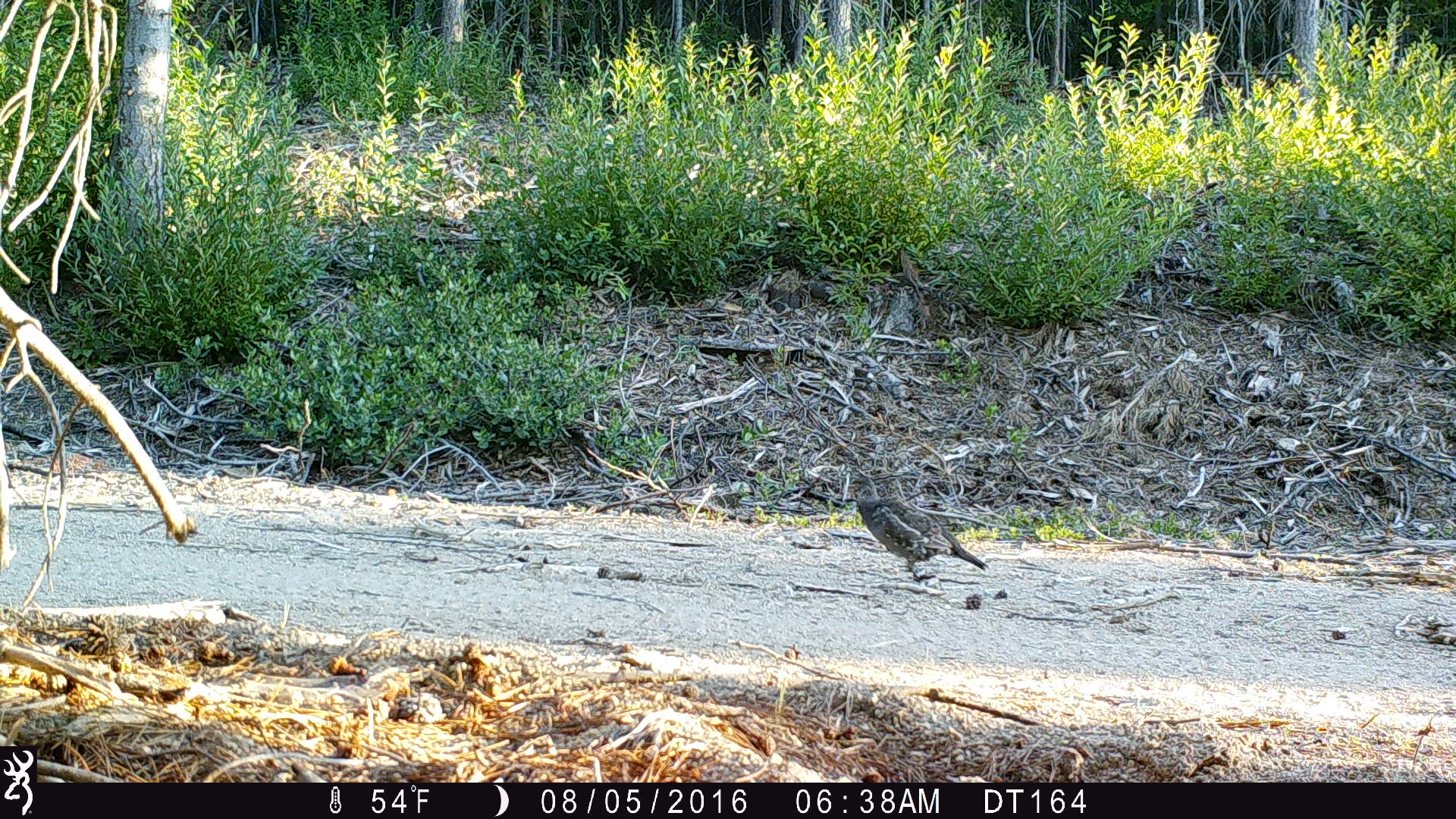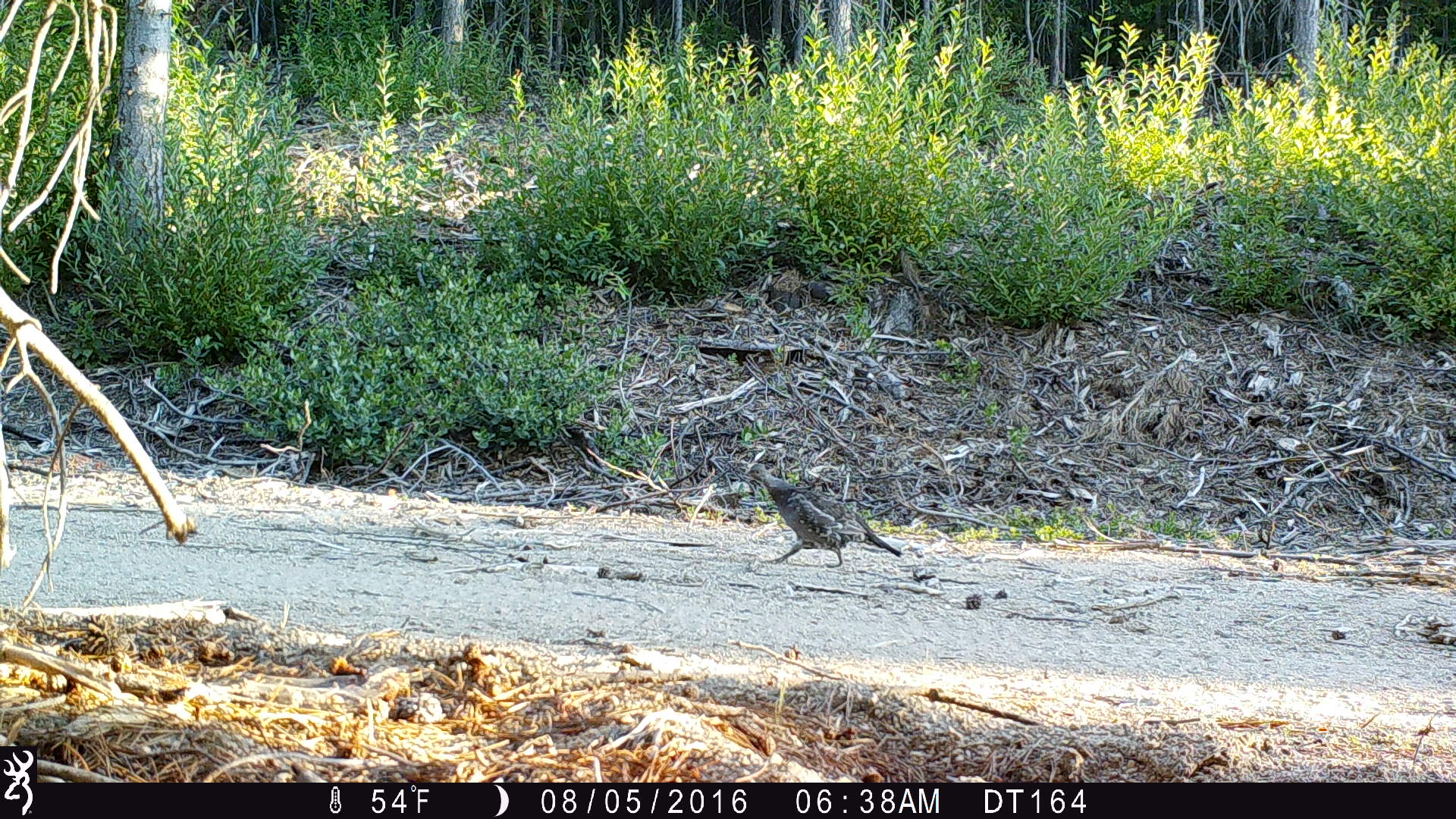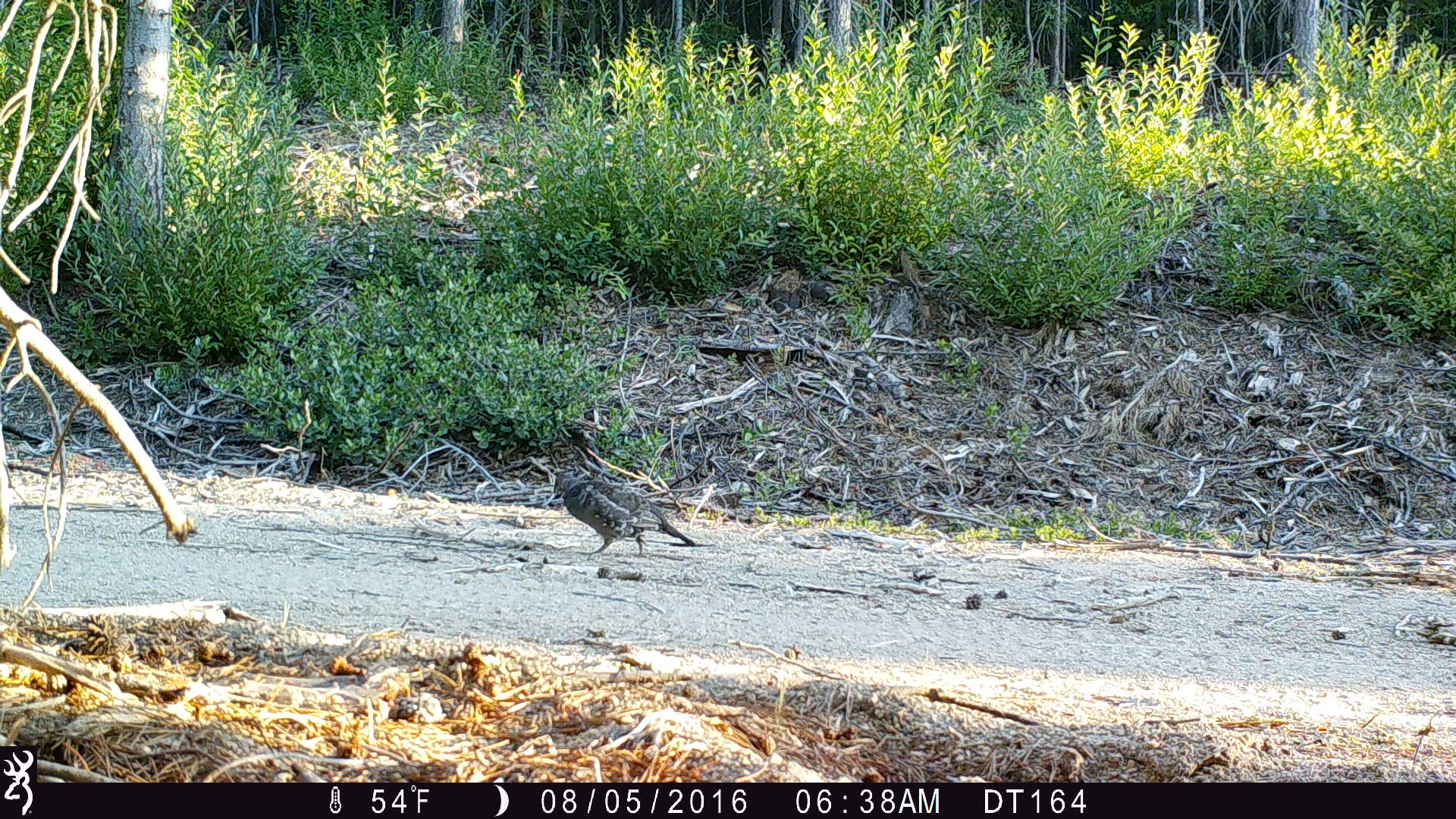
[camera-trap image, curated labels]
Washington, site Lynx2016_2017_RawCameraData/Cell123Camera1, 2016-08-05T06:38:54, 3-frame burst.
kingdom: Animalia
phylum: Chordata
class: Aves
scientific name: Aves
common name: birds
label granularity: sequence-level